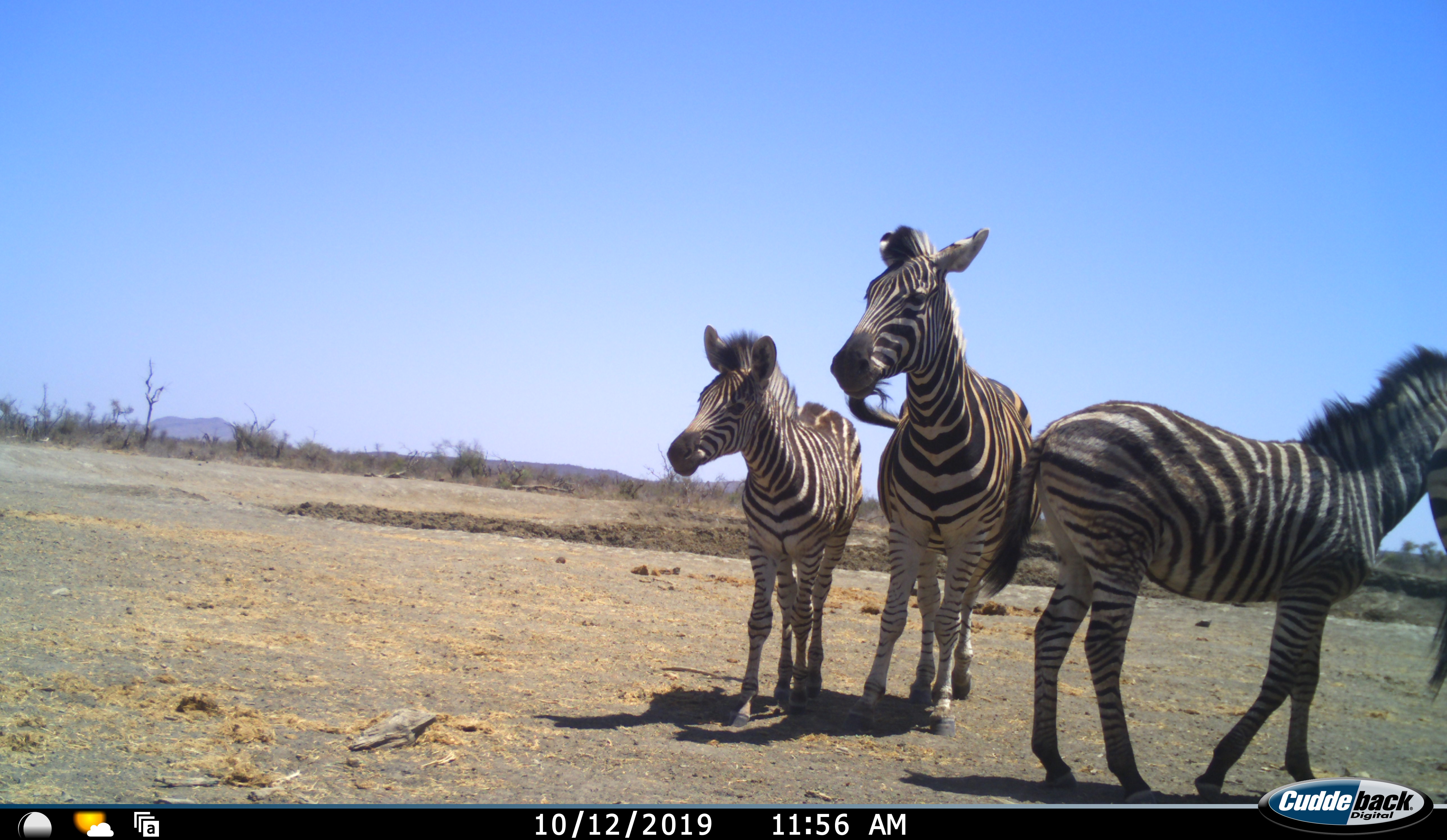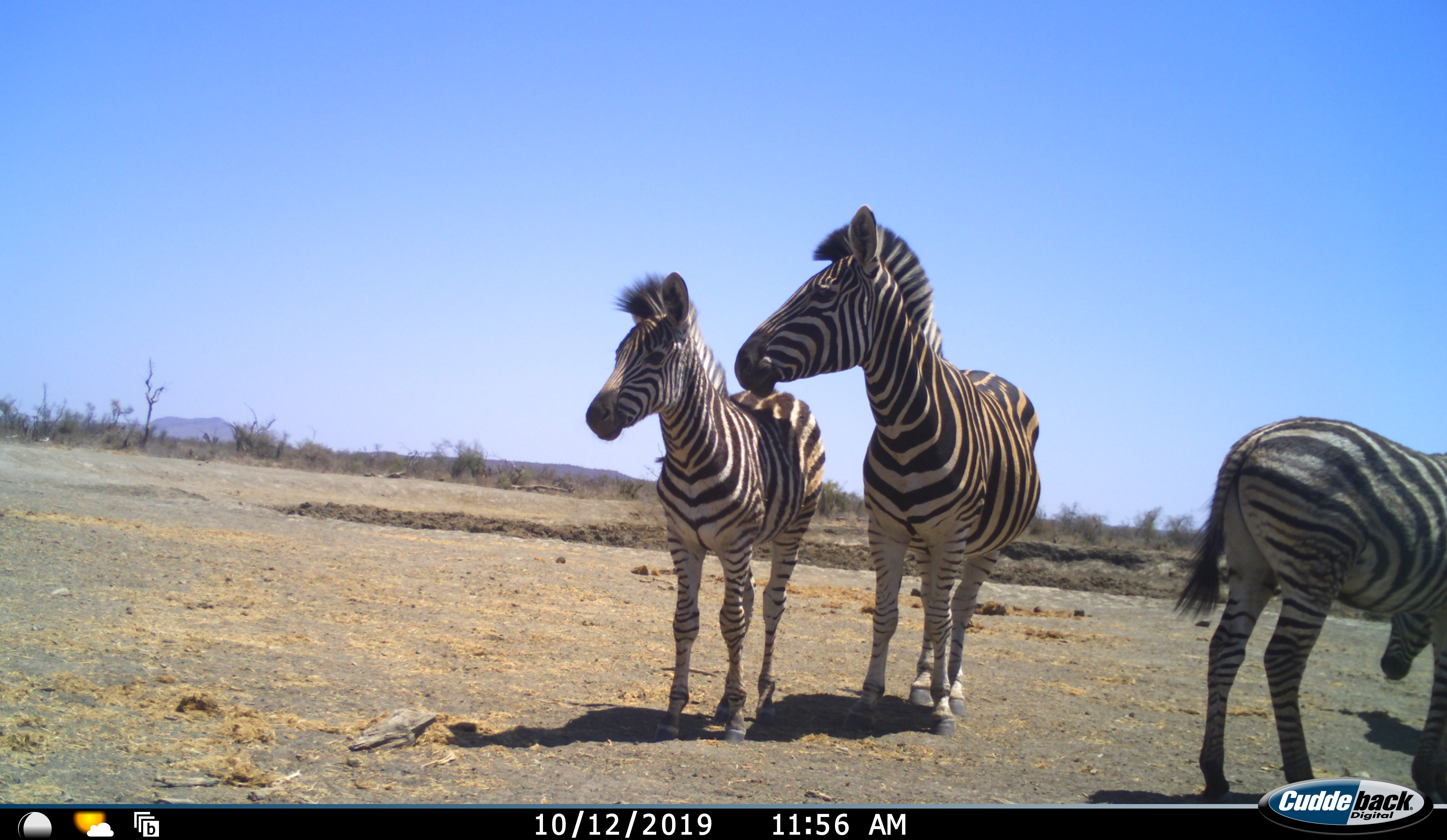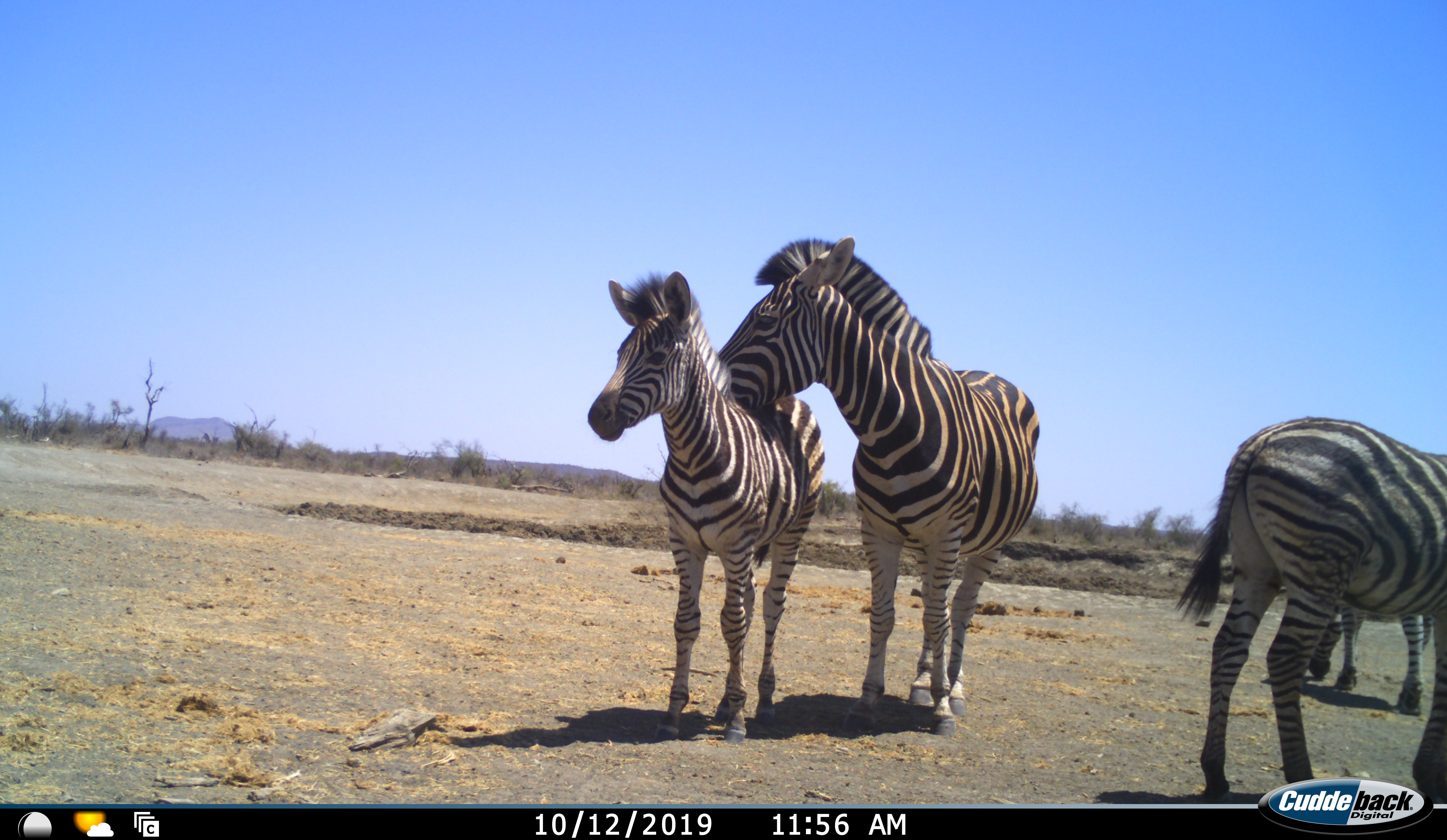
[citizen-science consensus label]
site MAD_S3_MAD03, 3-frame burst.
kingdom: Animalia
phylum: Chordata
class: Mammalia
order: Perissodactyla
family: Equidae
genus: Equus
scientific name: Equus quagga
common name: plains zebra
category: zebraplains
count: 4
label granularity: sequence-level